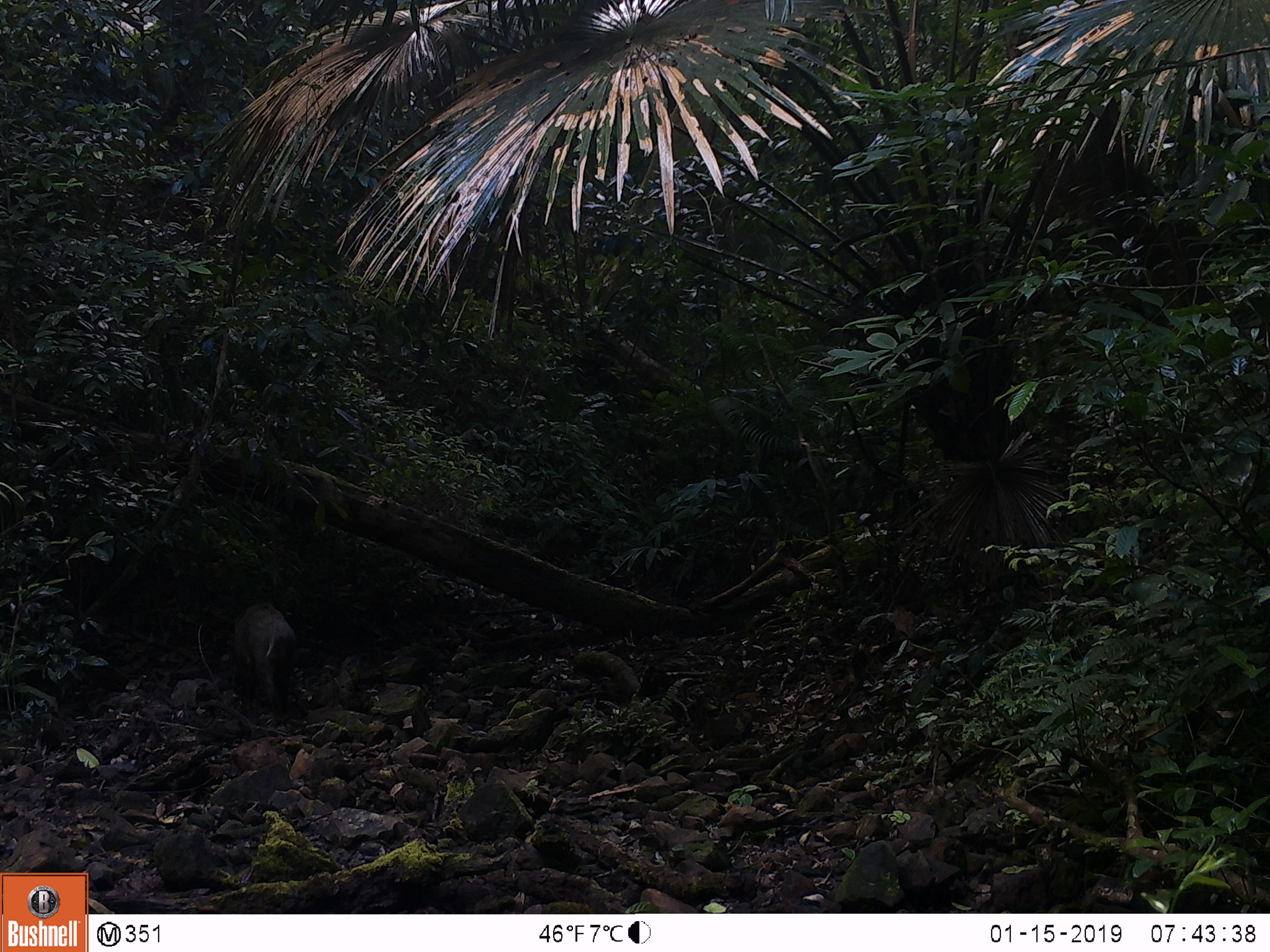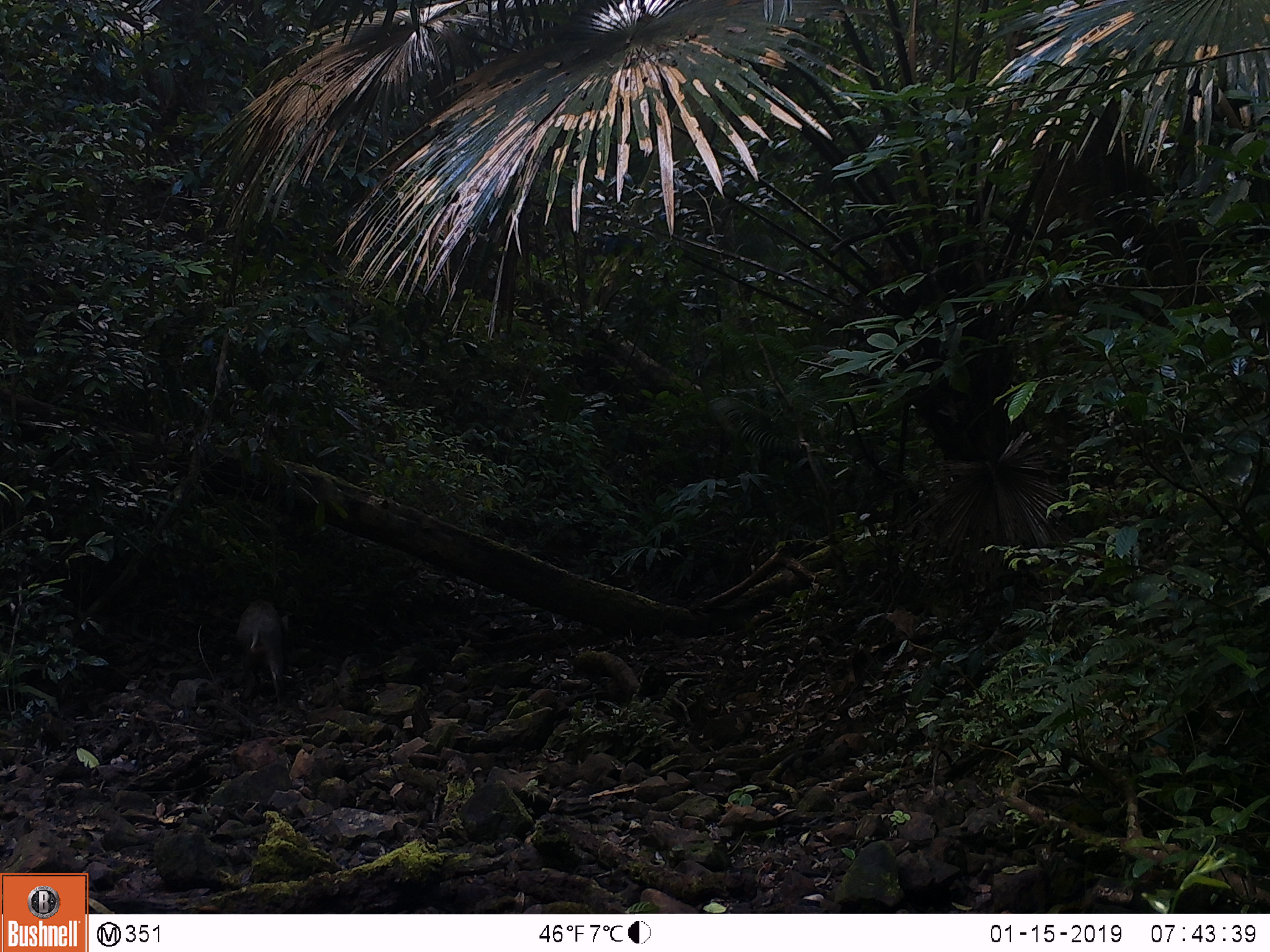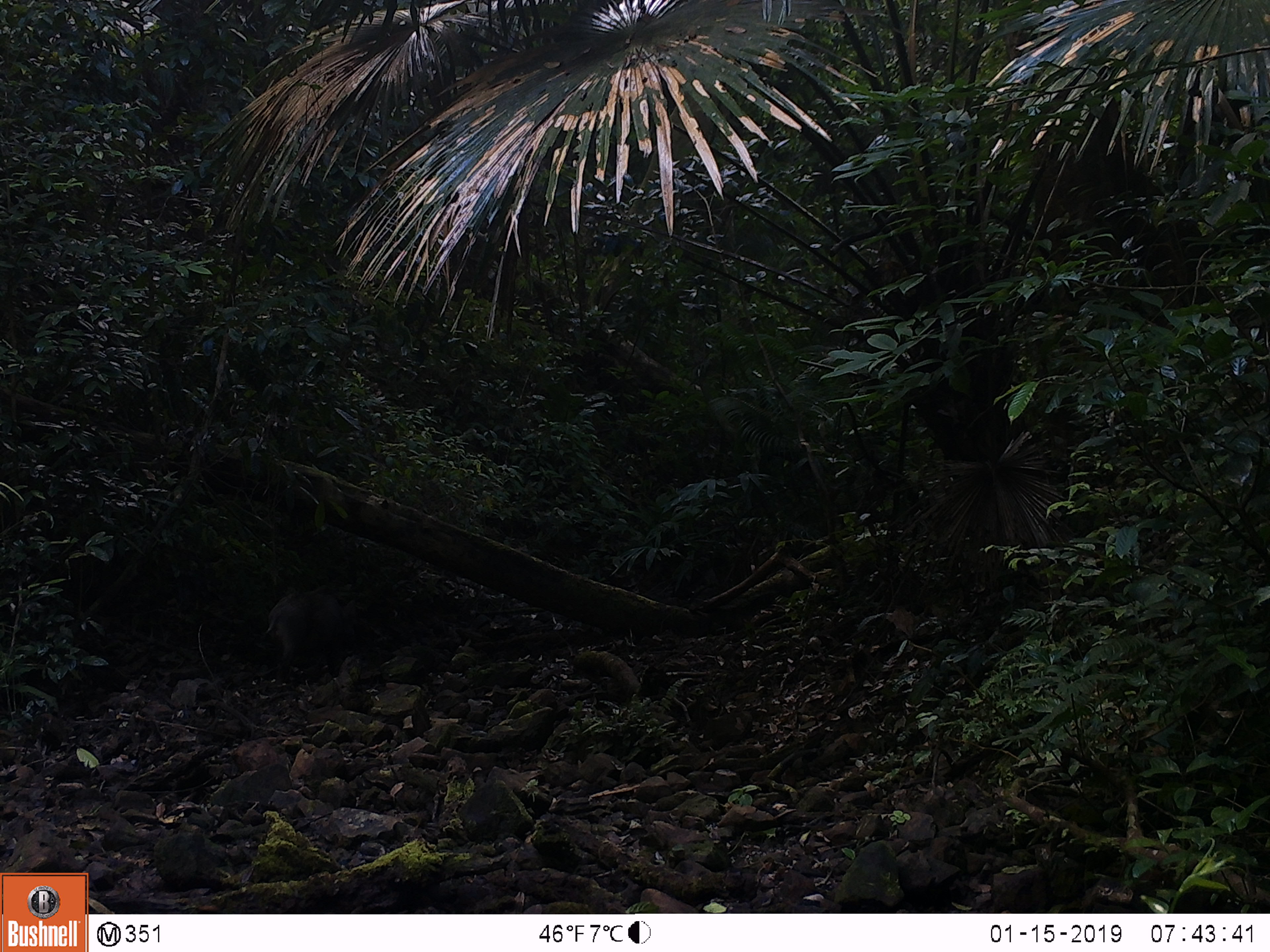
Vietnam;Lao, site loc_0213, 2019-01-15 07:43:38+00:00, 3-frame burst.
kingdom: Animalia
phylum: Chordata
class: Mammalia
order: Artiodactyla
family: Suidae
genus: Sus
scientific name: Sus scrofa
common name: eurasian wild pig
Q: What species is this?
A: Eurasian wild pig (Sus scrofa).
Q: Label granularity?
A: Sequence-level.